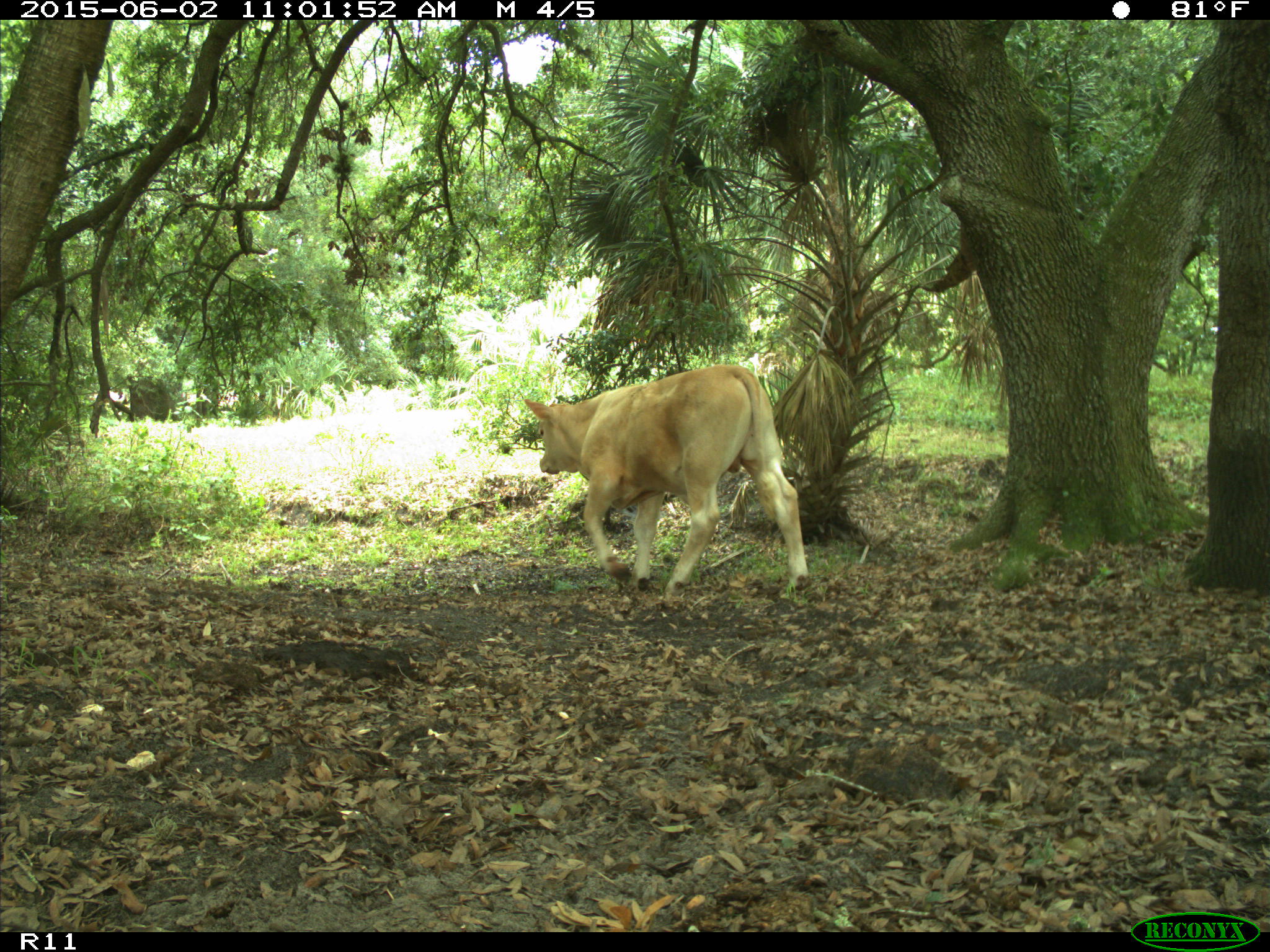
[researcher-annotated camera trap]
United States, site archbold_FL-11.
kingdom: Animalia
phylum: Chordata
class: Mammalia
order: Artiodactyla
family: Bovidae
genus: Bos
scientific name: Bos taurus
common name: domestic cow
Bos taurus (domestic cow).